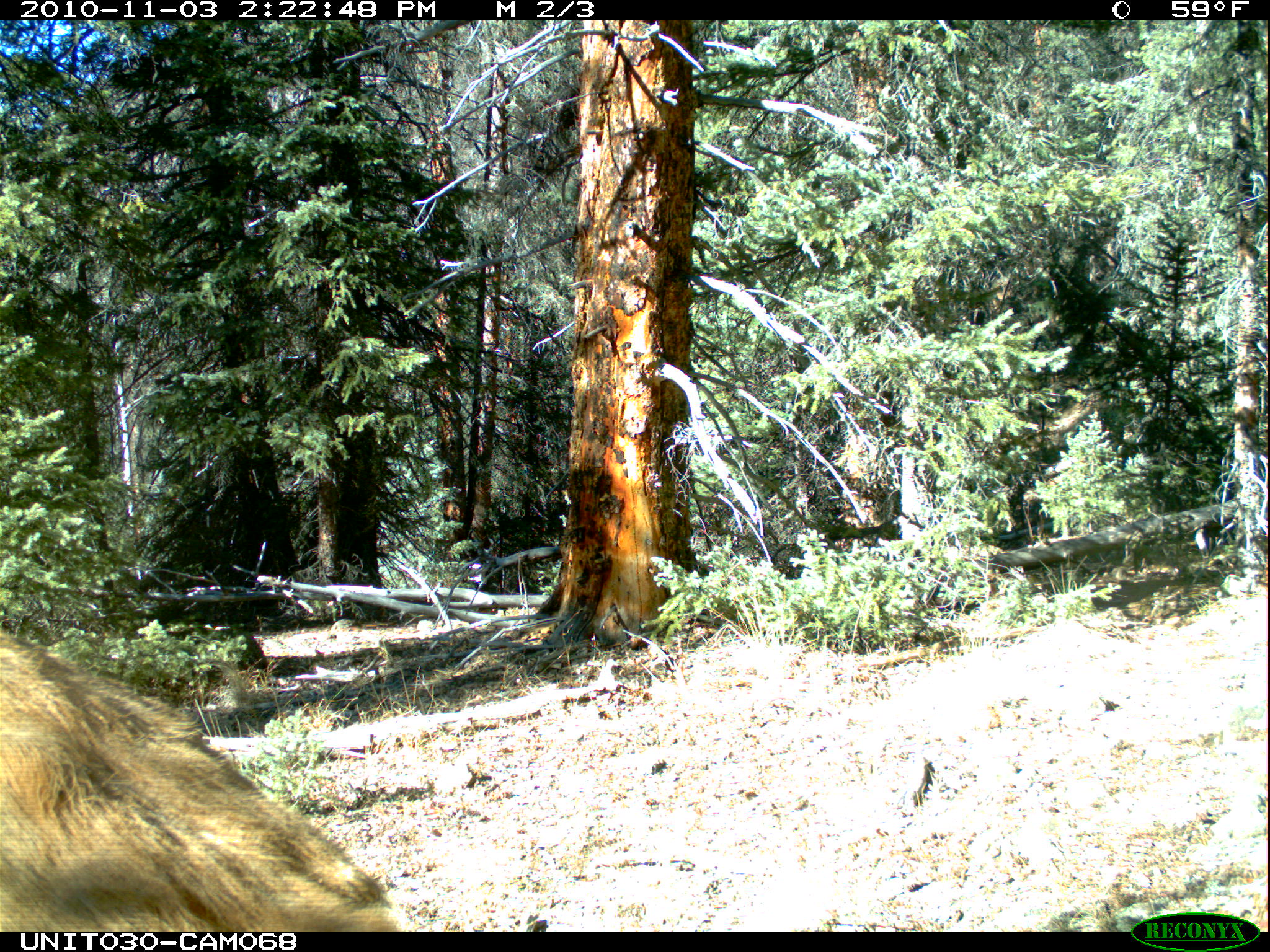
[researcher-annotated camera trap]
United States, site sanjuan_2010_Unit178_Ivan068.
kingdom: Animalia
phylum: Chordata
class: Mammalia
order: Artiodactyla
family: Cervidae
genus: Cervus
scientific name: Cervus elaphus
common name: red deer